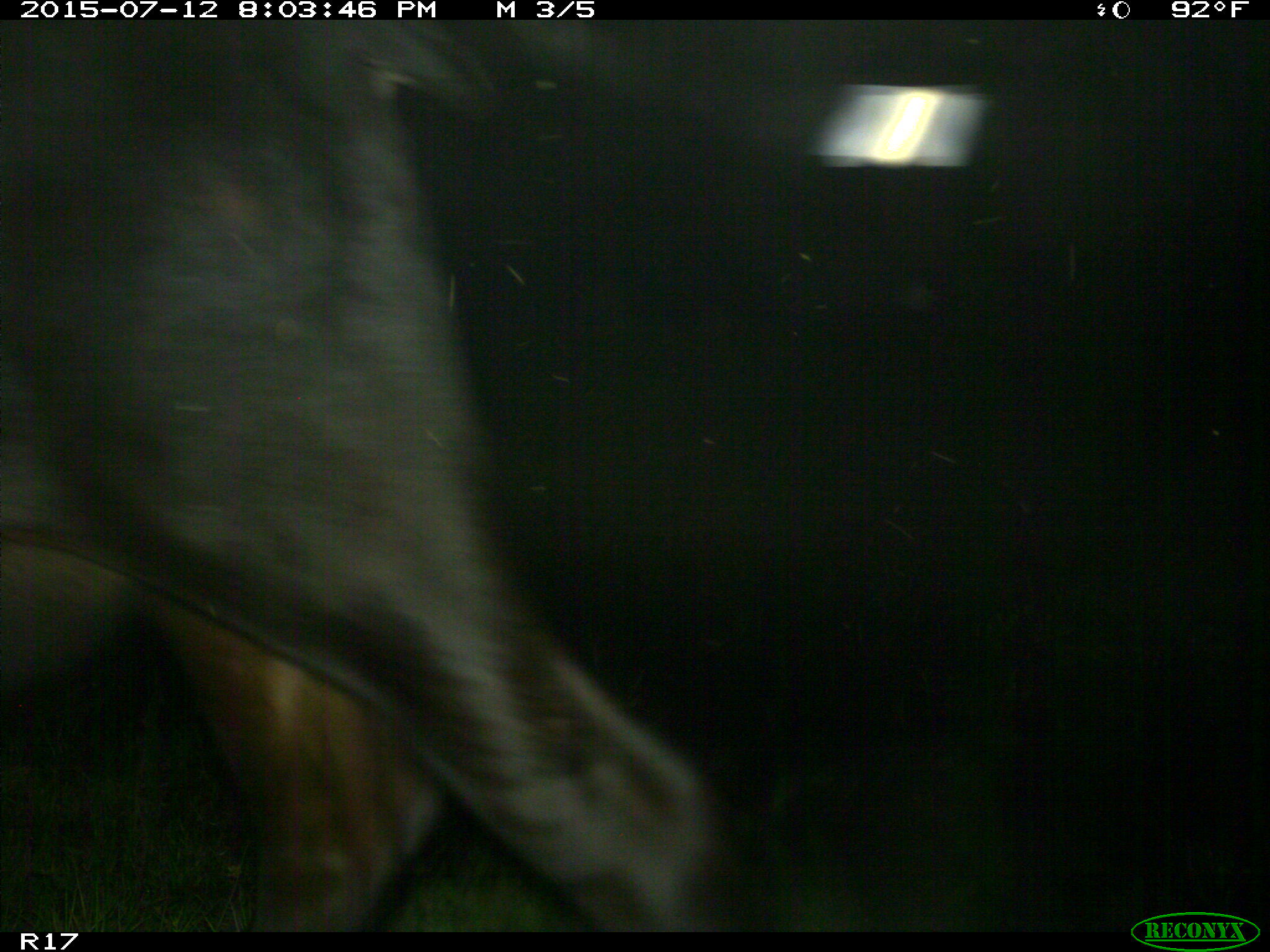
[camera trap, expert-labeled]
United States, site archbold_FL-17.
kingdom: Animalia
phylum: Chordata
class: Mammalia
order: Artiodactyla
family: Bovidae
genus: Bos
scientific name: Bos taurus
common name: domestic cow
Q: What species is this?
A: Bos taurus (domestic cow).